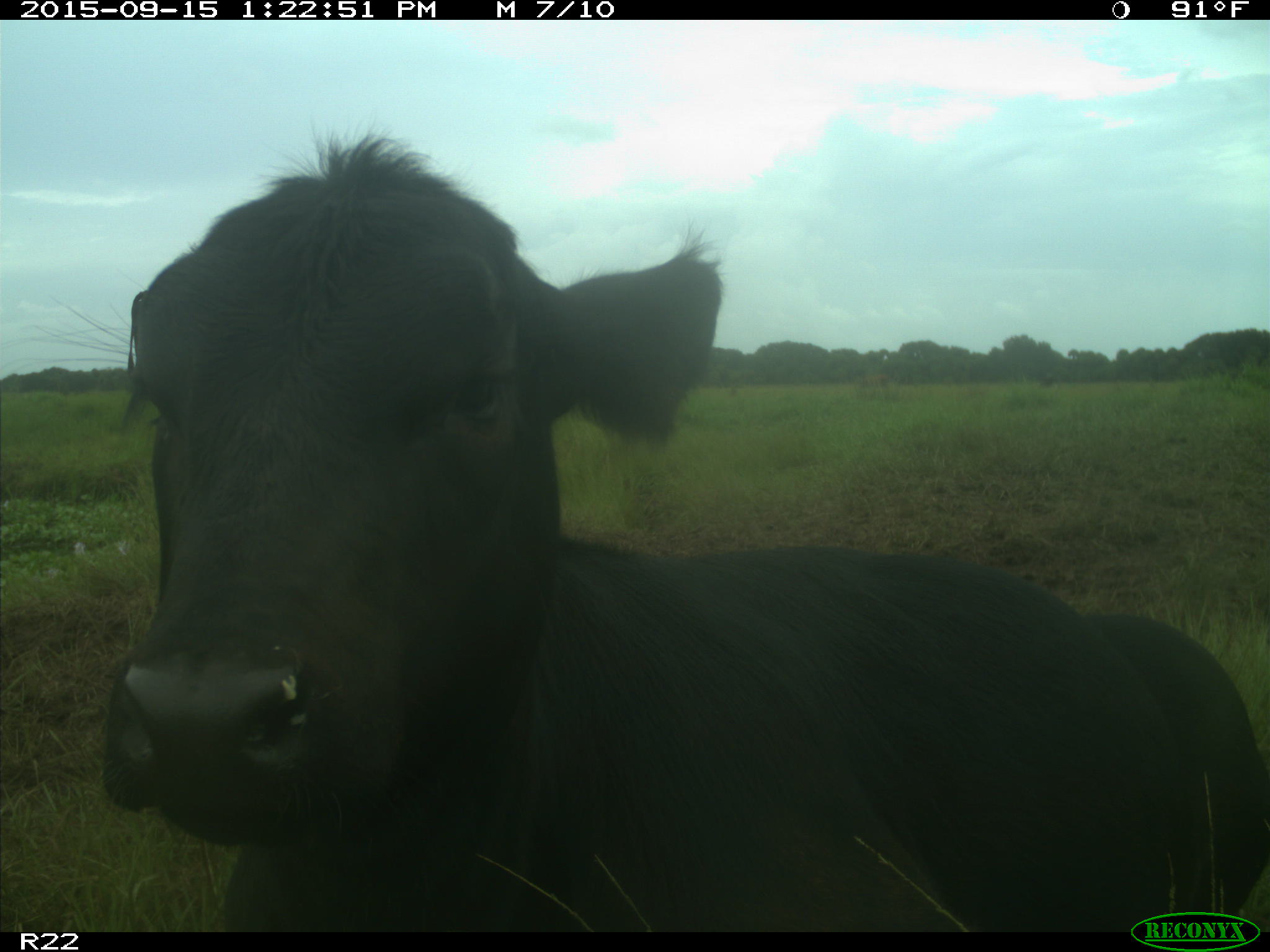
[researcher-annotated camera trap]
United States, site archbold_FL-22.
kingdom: Animalia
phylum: Chordata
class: Mammalia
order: Artiodactyla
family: Bovidae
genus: Bos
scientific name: Bos taurus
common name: domestic cow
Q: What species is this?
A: Bos taurus (domestic cow).